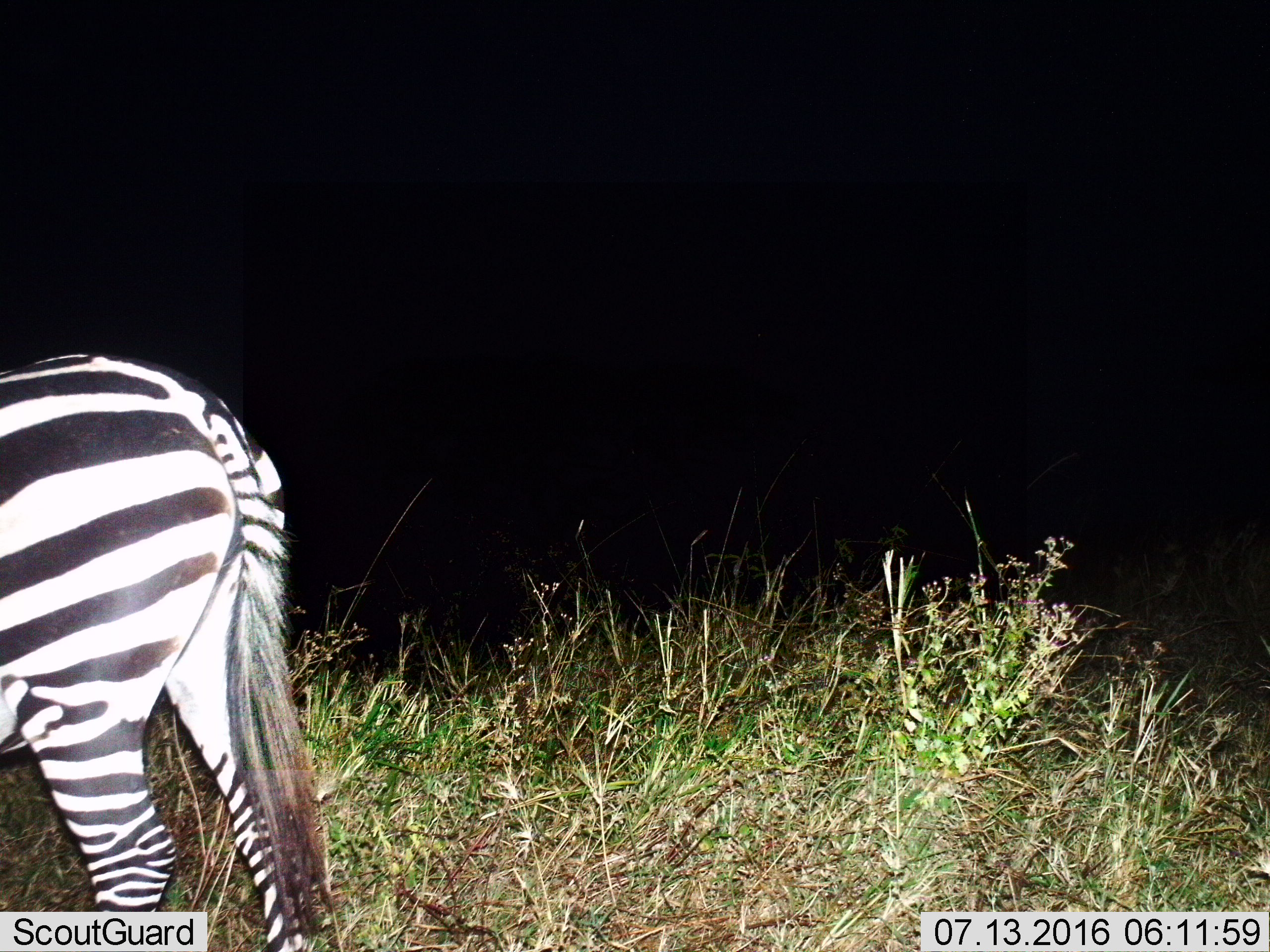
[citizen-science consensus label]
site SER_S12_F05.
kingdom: Animalia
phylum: Chordata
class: Mammalia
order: Perissodactyla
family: Equidae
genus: Equus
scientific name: Equus quagga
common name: plains zebra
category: zebraplains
Zebraplains (plains zebra) (Equus quagga), count 1. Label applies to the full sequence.